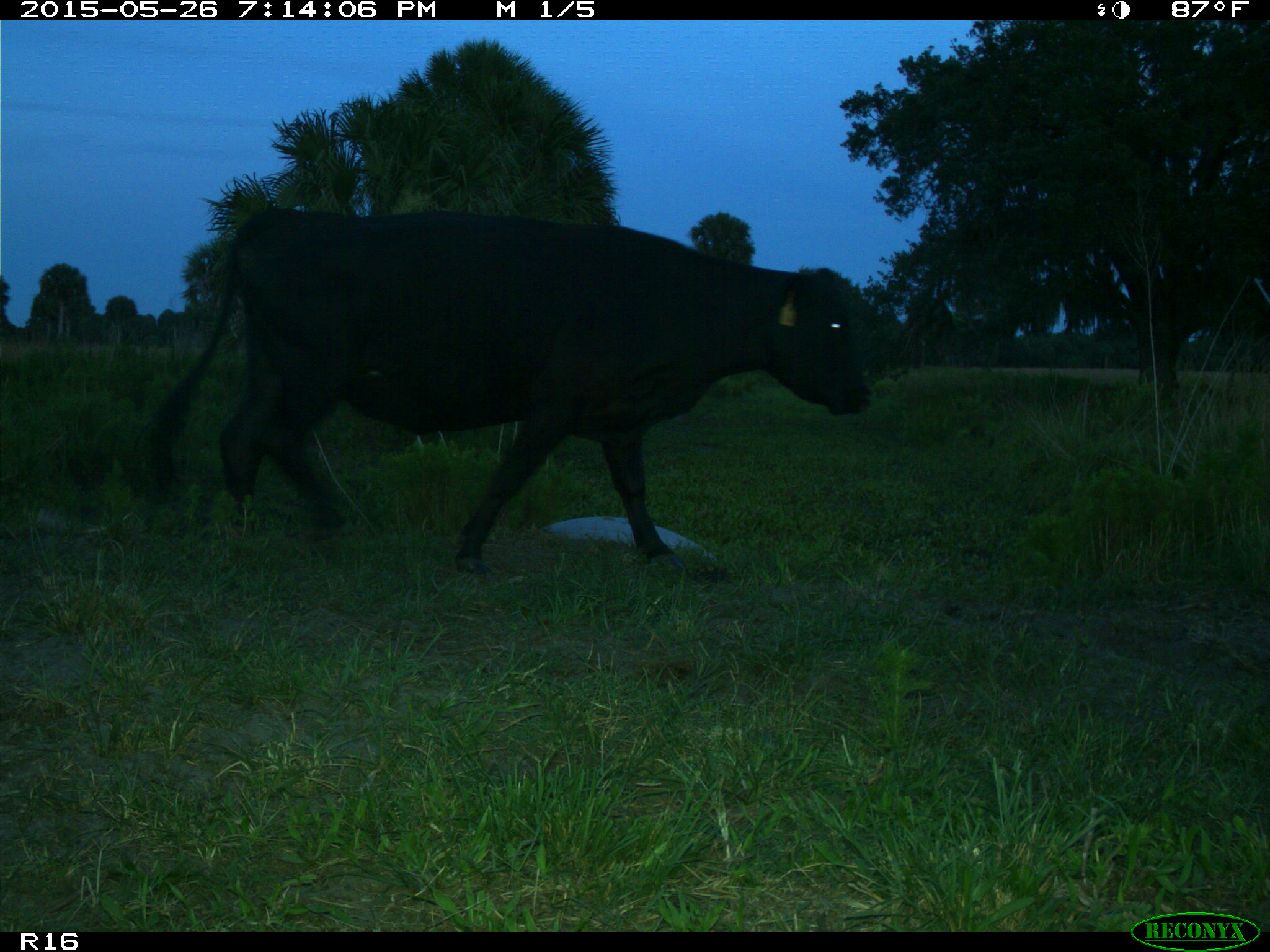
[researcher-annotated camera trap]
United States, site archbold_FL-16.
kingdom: Animalia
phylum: Chordata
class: Mammalia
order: Artiodactyla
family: Bovidae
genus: Bos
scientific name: Bos taurus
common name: domestic cow